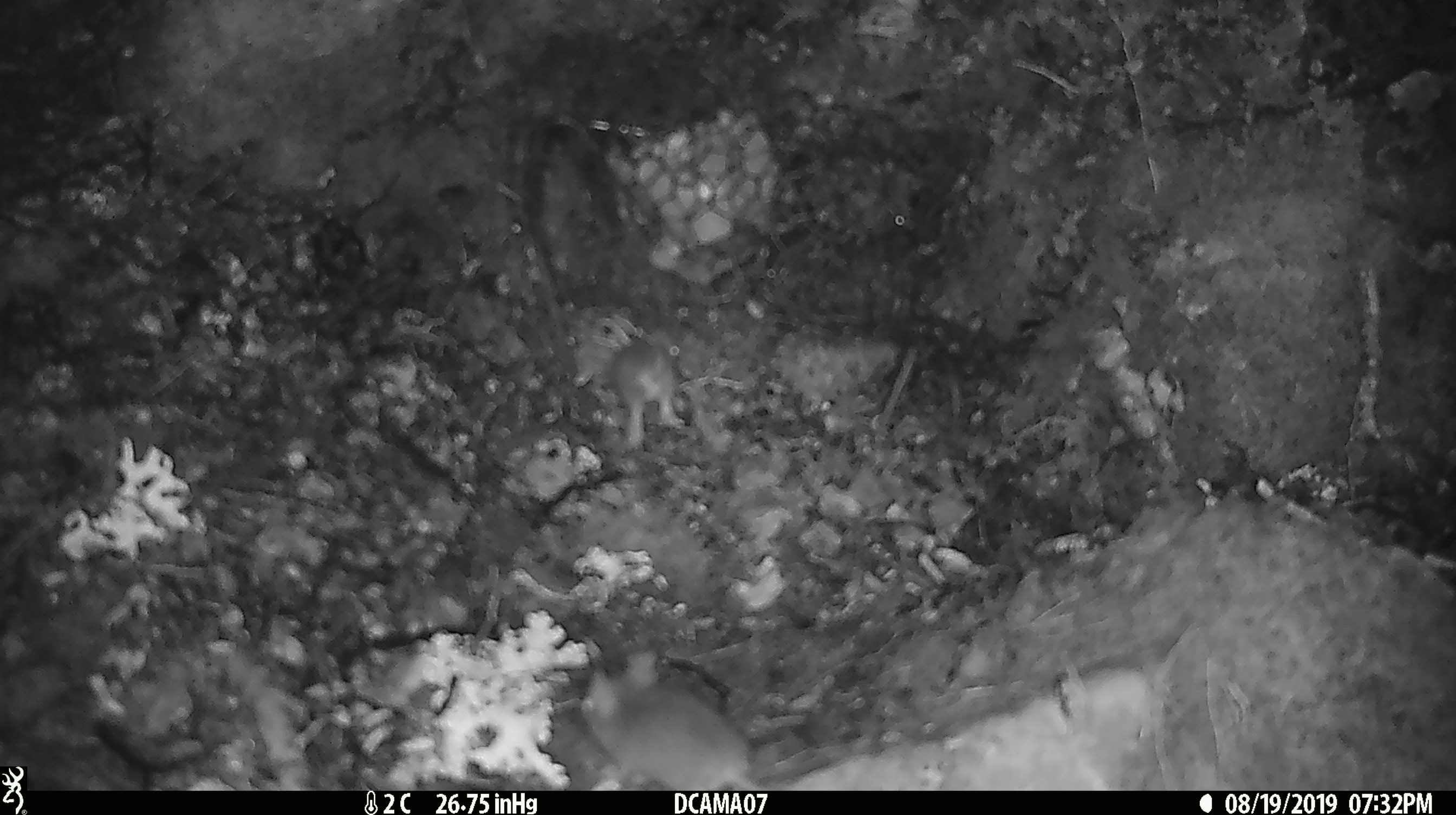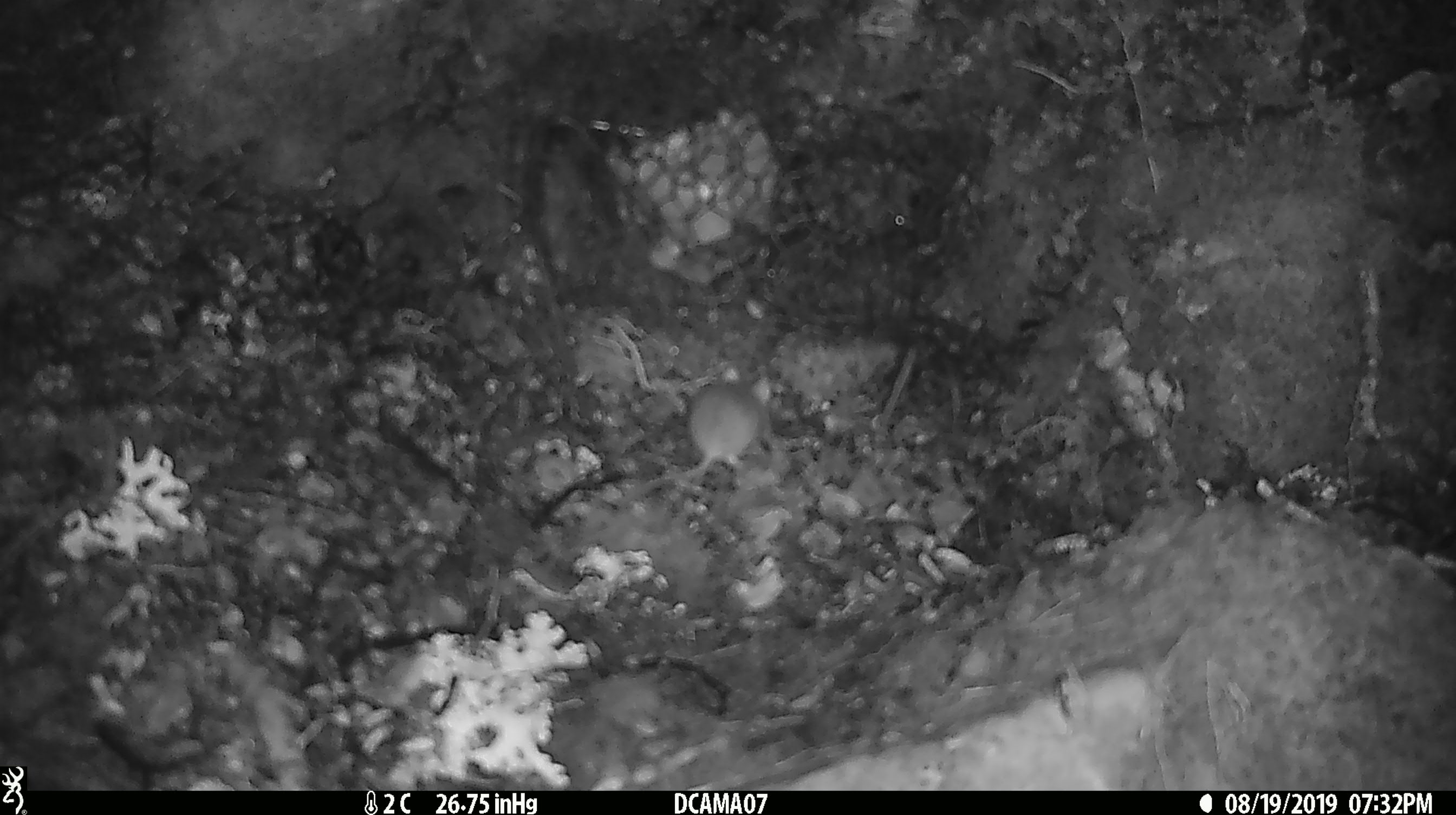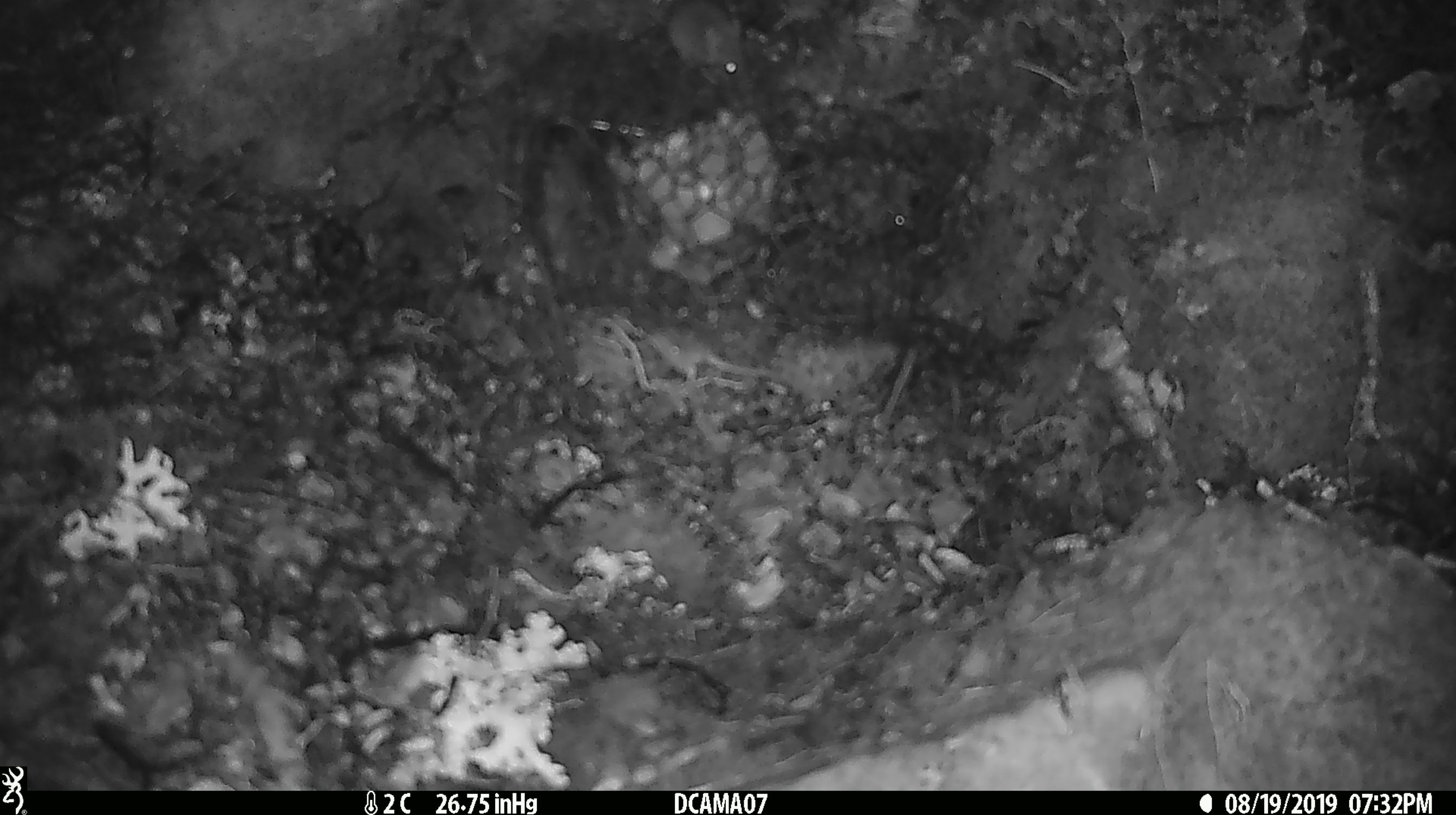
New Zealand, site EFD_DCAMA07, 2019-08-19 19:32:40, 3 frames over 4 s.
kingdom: Animalia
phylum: Chordata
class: Mammalia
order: Rodentia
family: Muridae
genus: Mus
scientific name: Mus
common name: mouse